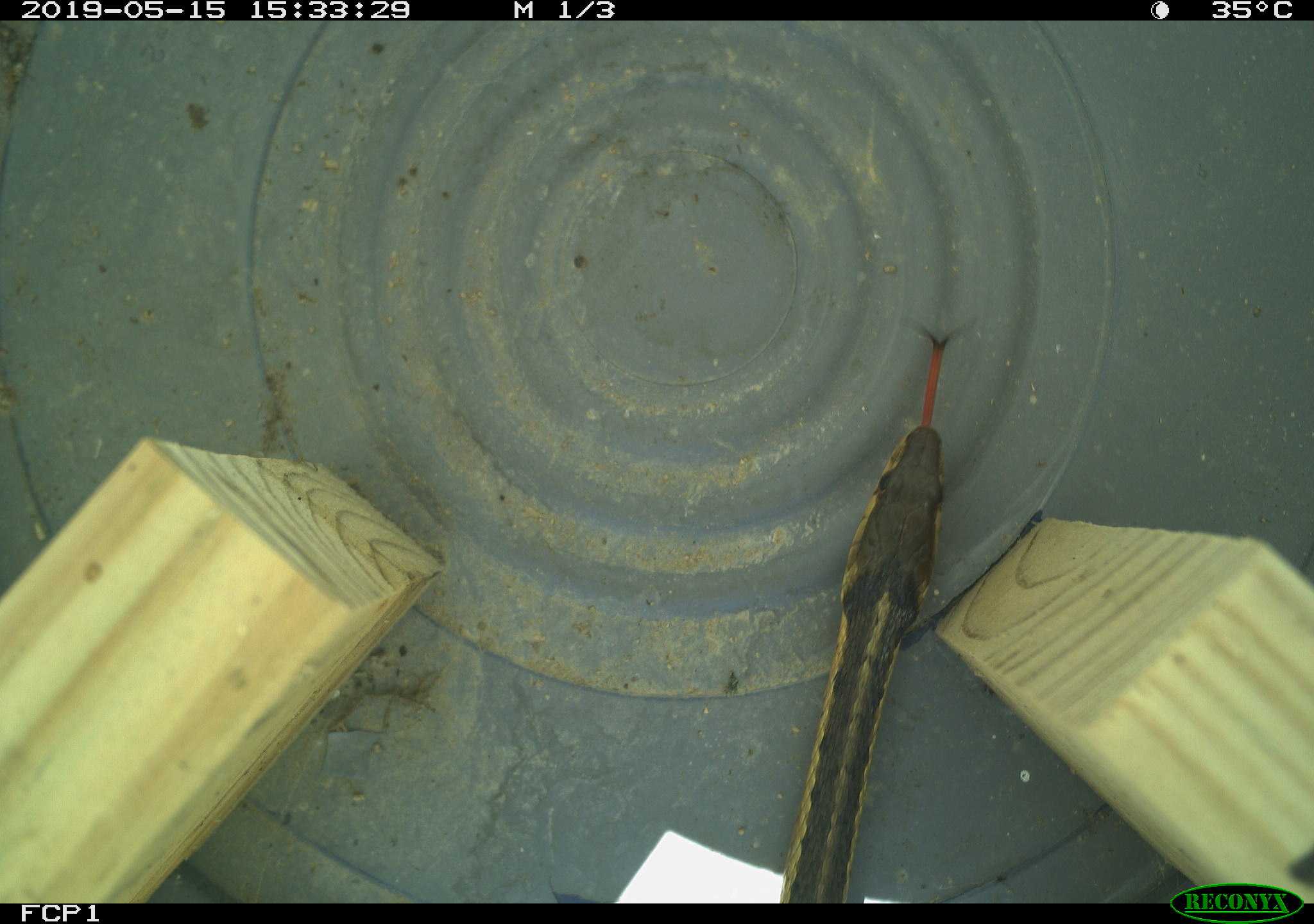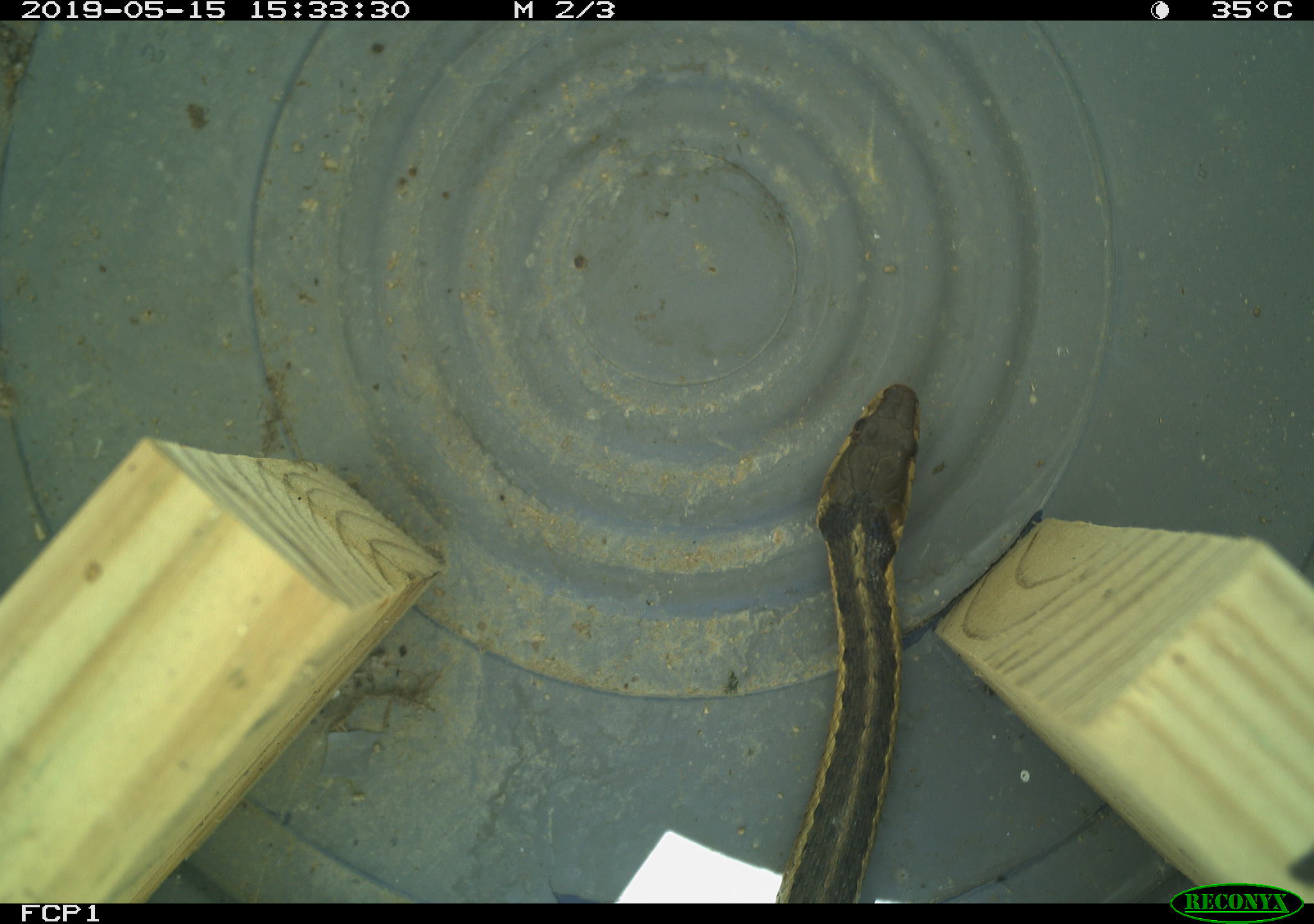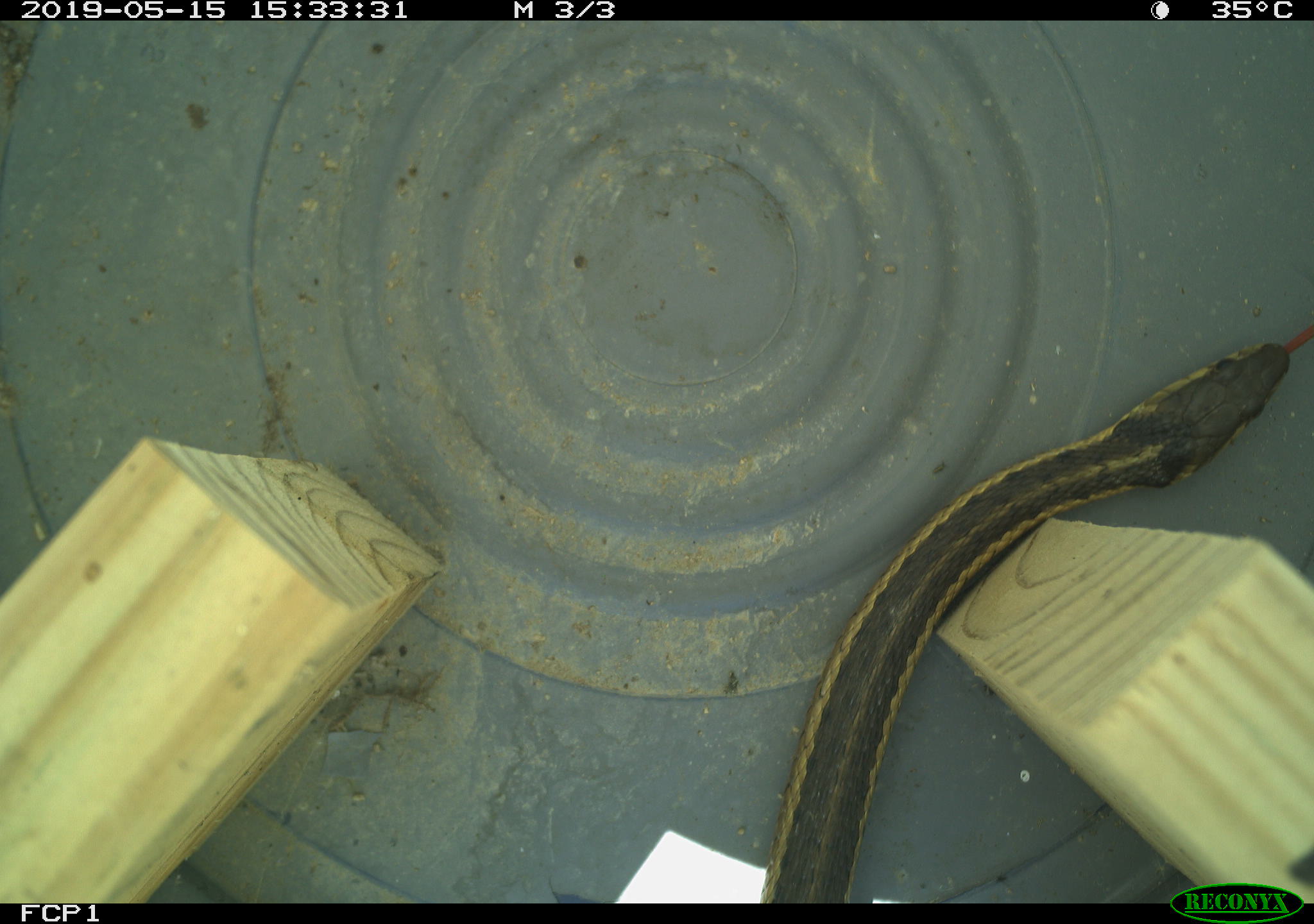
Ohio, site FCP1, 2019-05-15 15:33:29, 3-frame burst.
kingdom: Animalia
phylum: Chordata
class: Reptilia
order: Squamata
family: Colubridae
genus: Thamnophis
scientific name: Thamnophis sirtalis sirtalis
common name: eastern gartersnake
Eastern gartersnake (Thamnophis sirtalis sirtalis).